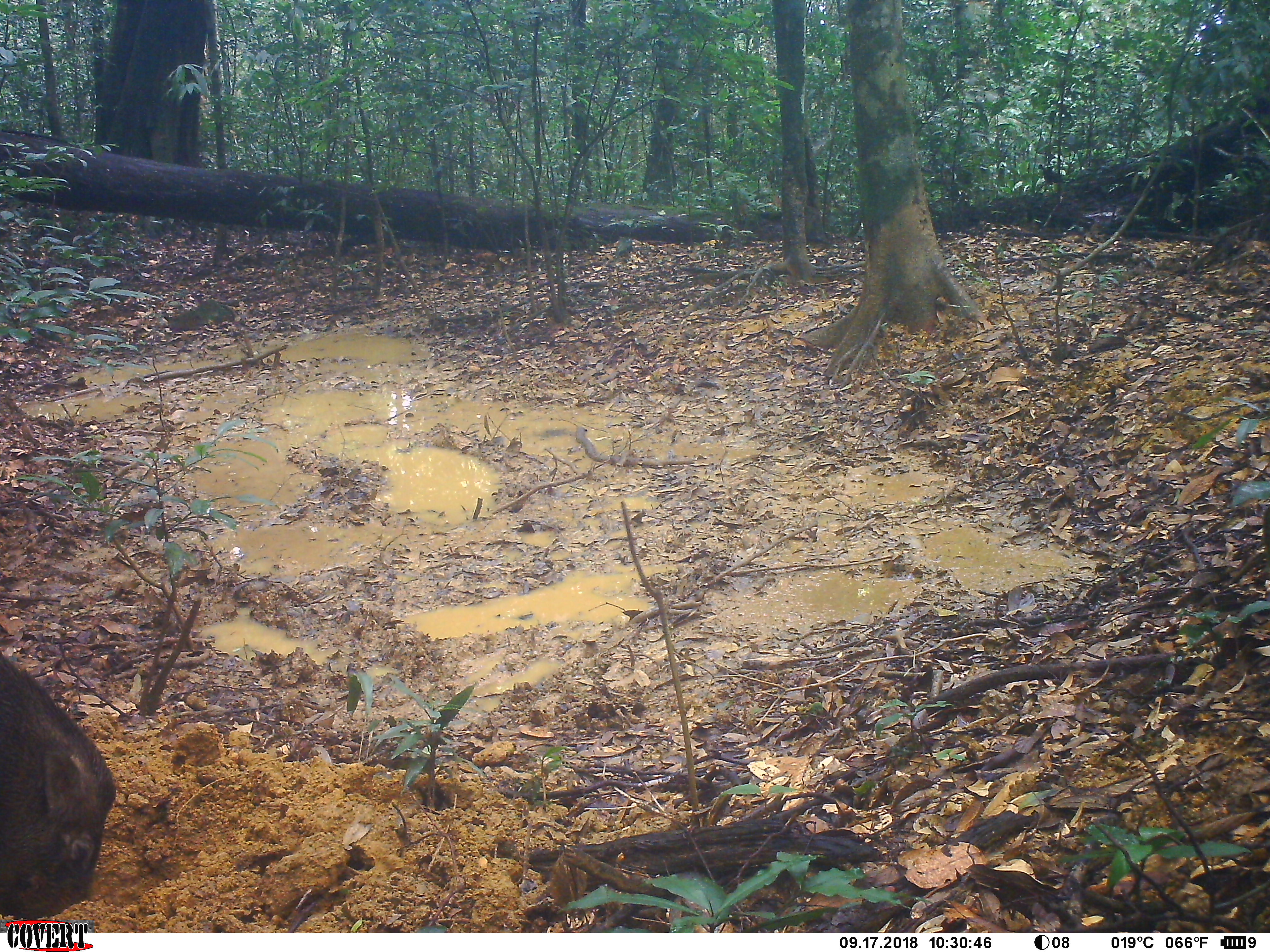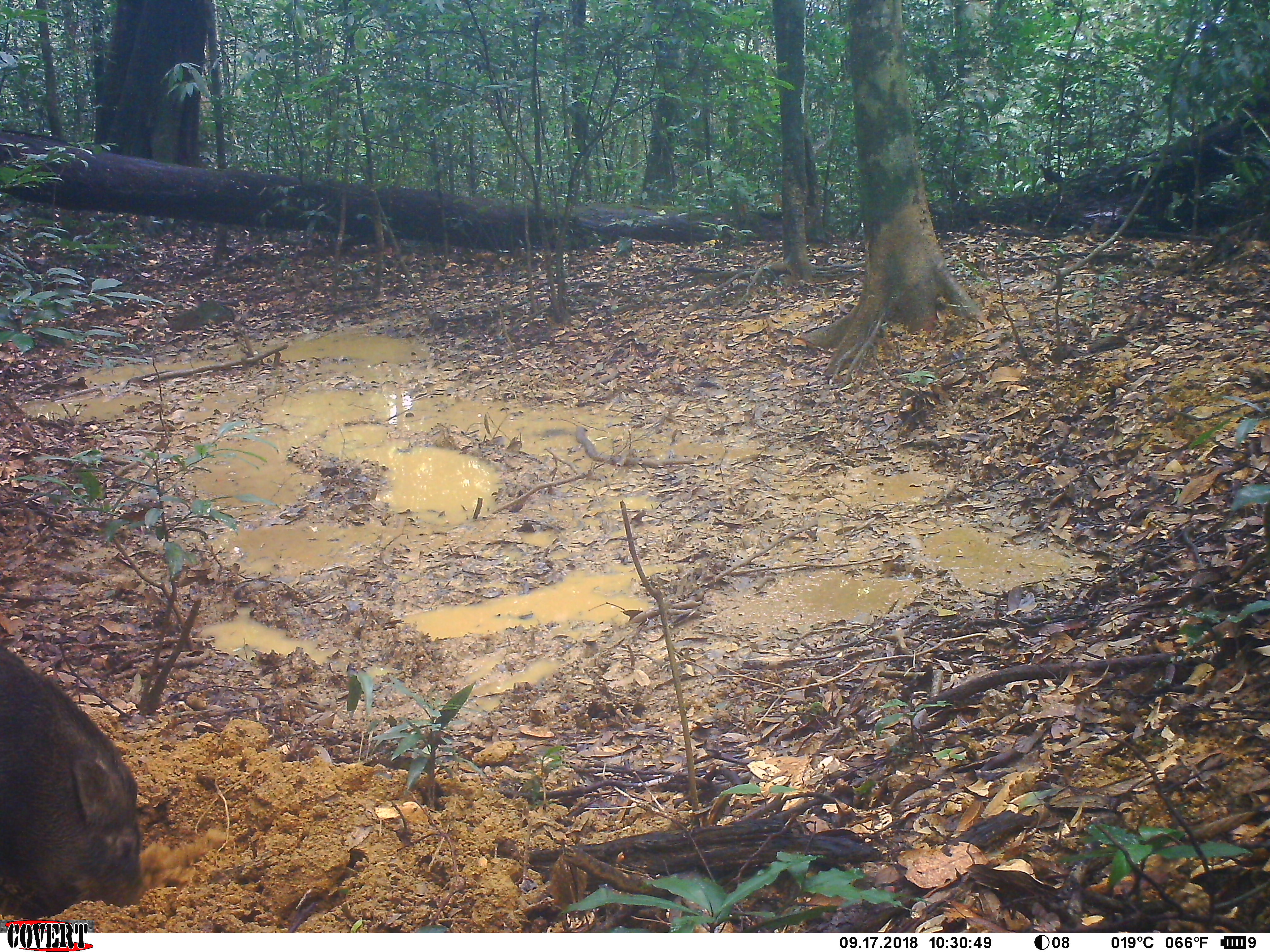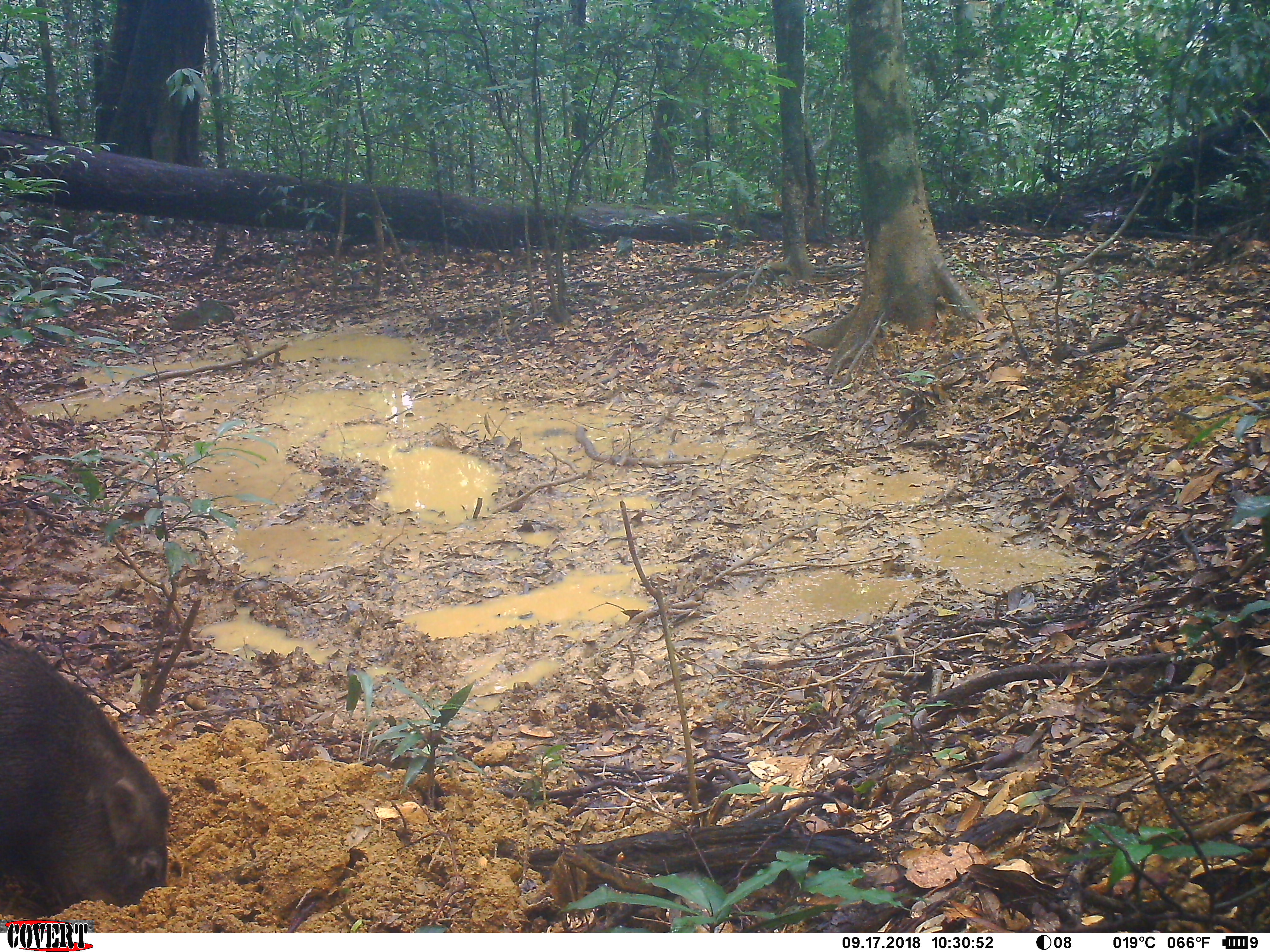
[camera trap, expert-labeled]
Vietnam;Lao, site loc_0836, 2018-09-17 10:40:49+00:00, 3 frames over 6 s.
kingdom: Animalia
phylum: Chordata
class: Mammalia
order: Artiodactyla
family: Suidae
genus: Sus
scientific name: Sus scrofa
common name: eurasian wild pig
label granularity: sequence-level